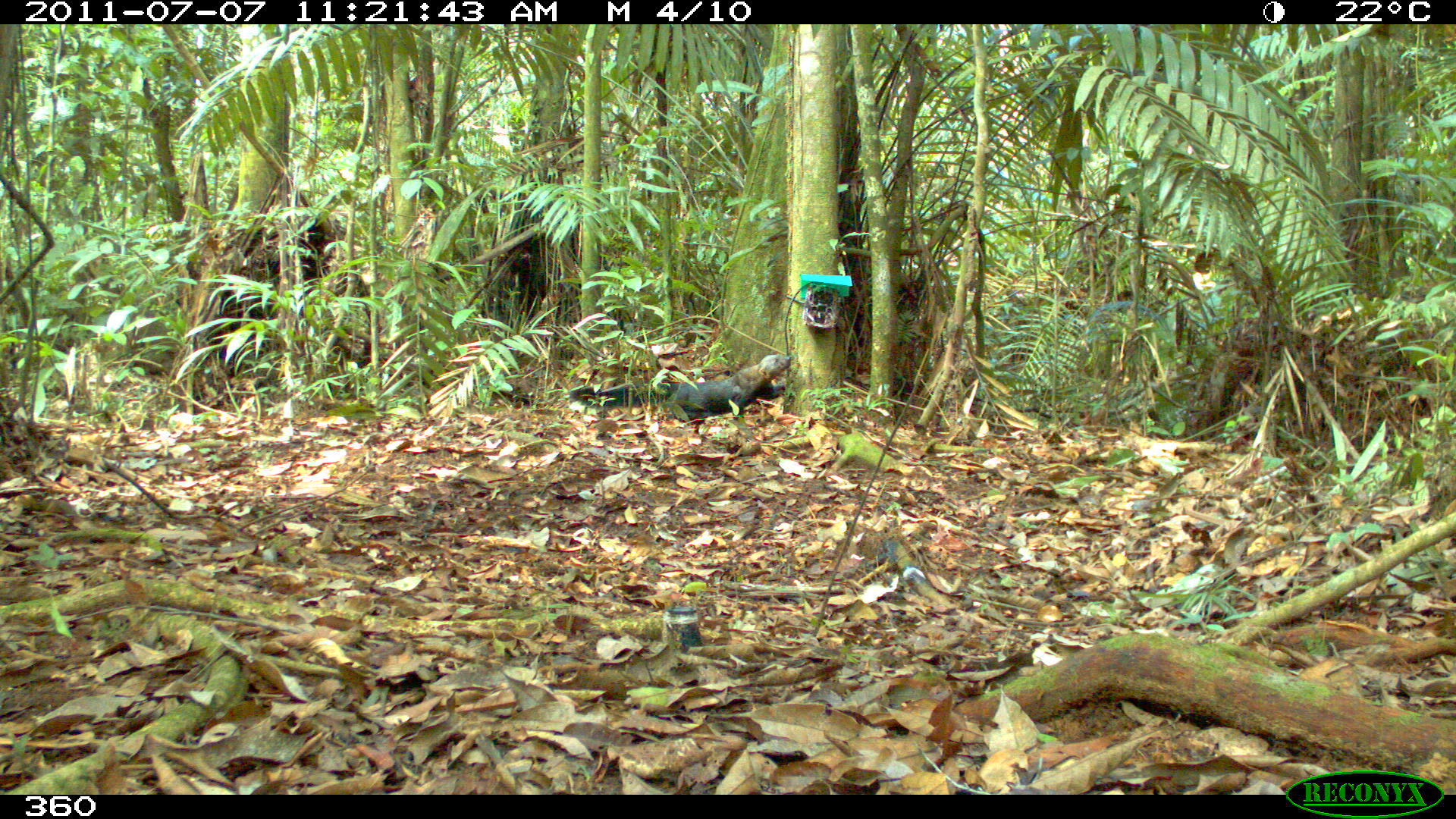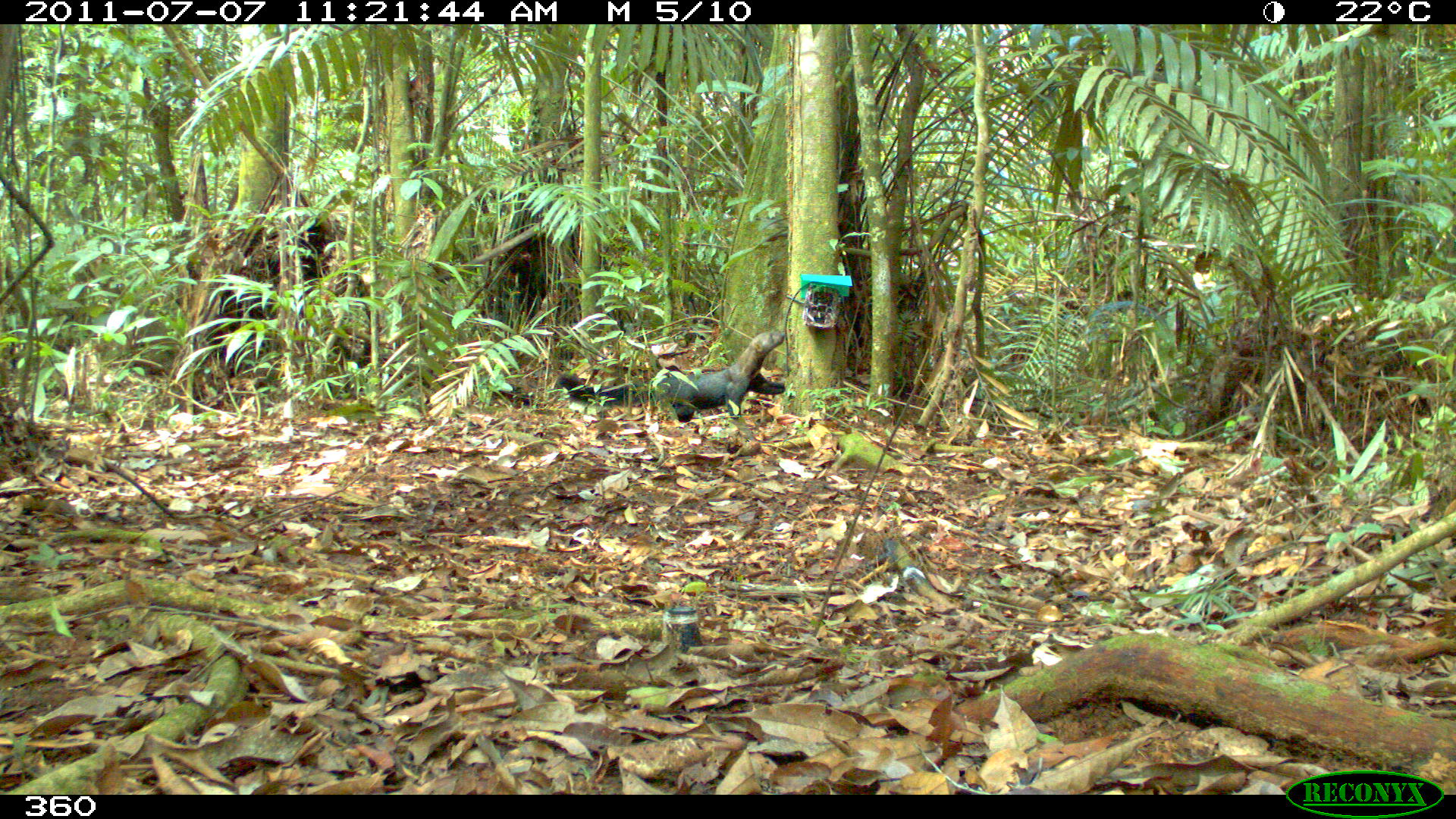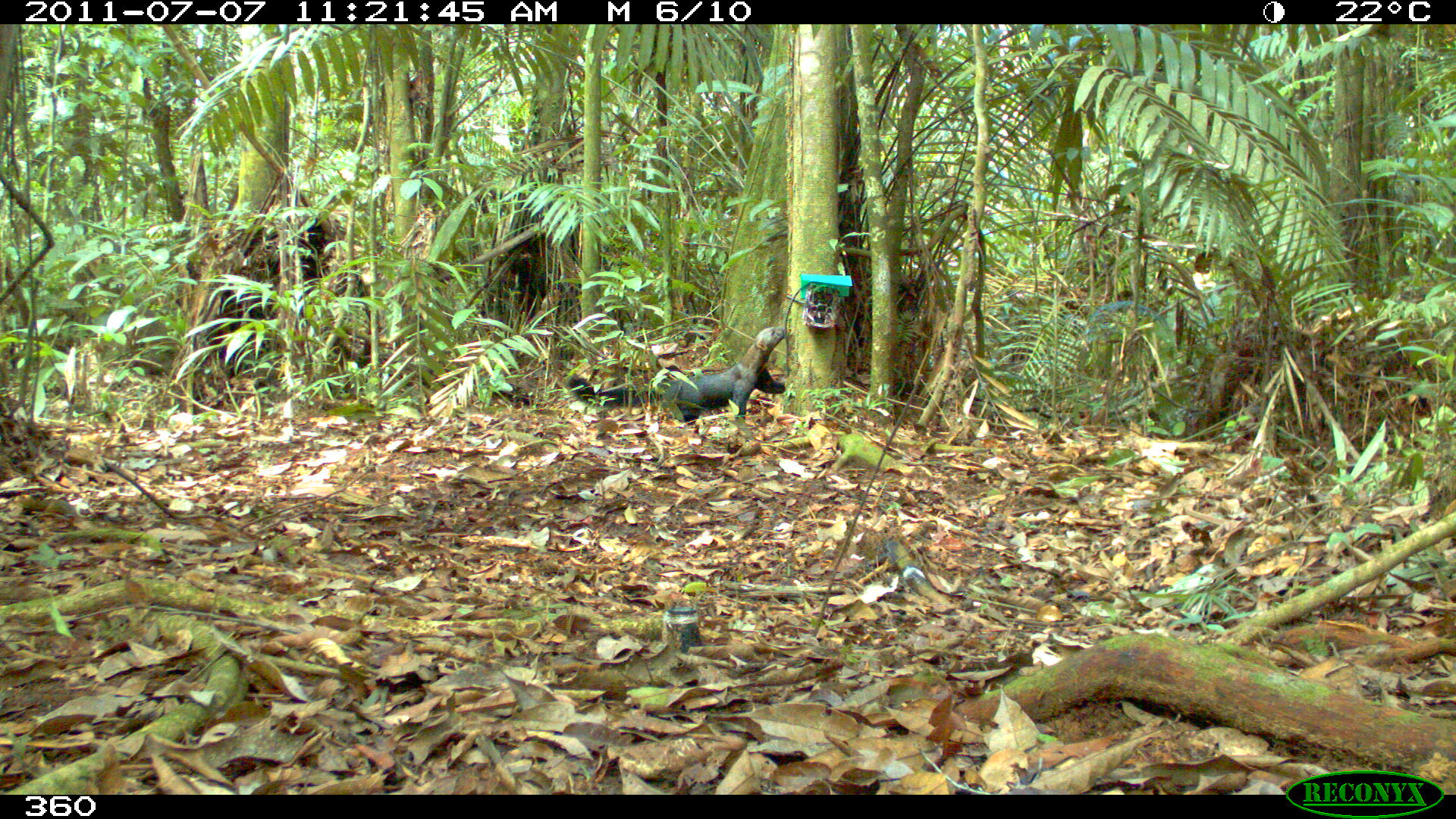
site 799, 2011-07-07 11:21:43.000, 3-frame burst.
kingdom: Animalia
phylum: Chordata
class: Mammalia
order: Carnivora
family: Mustelidae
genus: Eira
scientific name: Eira barbara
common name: tayra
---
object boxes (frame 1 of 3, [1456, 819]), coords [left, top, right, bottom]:
eira barbara: [569, 356, 791, 423]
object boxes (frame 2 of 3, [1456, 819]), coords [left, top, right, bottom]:
eira barbara: [556, 330, 788, 423]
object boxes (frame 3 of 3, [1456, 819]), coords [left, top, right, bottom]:
eira barbara: [568, 326, 786, 425]